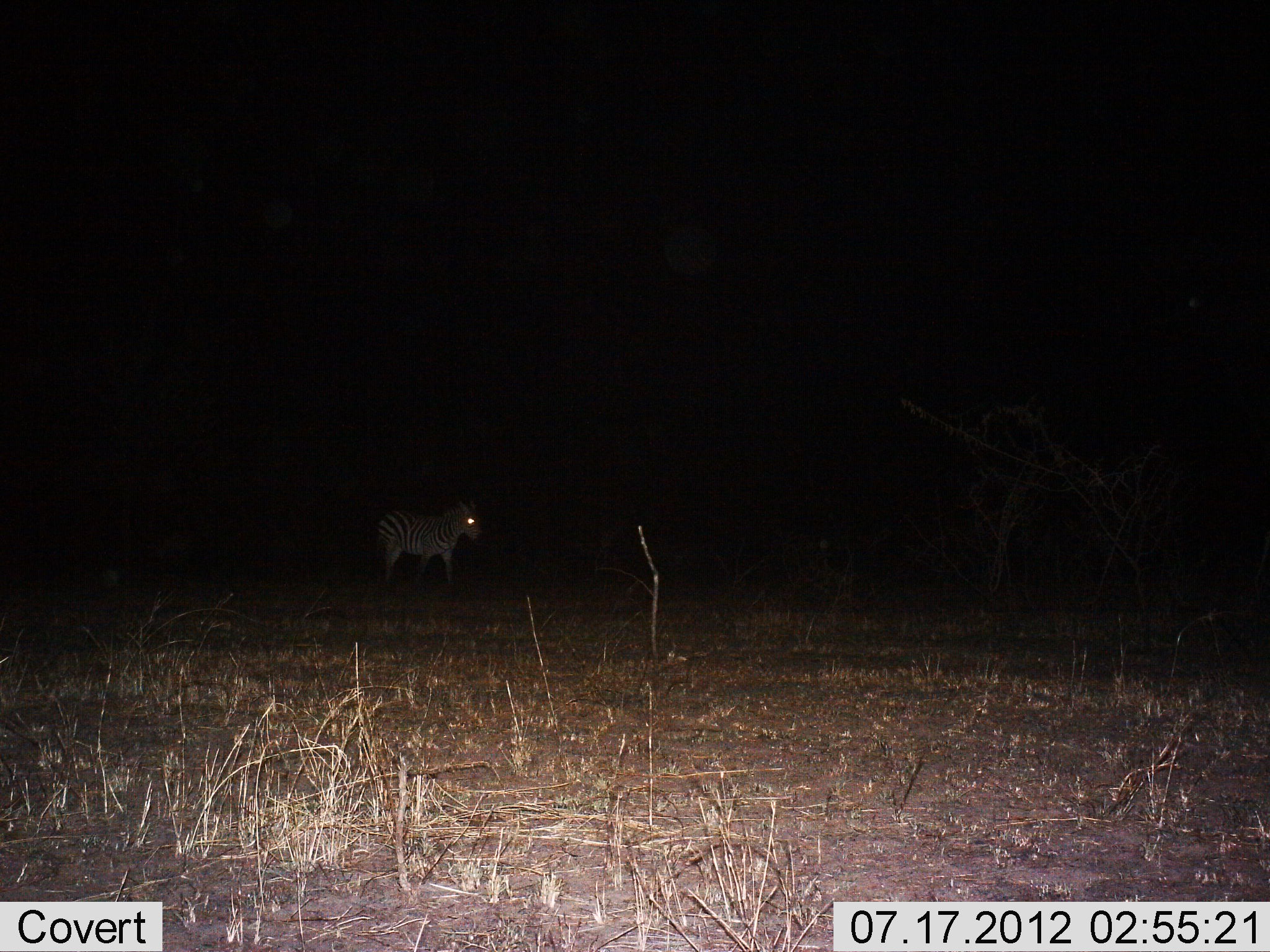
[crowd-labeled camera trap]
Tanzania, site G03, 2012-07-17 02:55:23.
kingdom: Animalia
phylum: Chordata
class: Mammalia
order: Perissodactyla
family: Equidae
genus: Equus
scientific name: Equus quagga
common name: plains zebra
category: zebra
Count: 1.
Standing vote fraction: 70%.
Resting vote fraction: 0%.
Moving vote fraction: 30%.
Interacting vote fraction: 0%.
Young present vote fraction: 0%.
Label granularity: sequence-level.